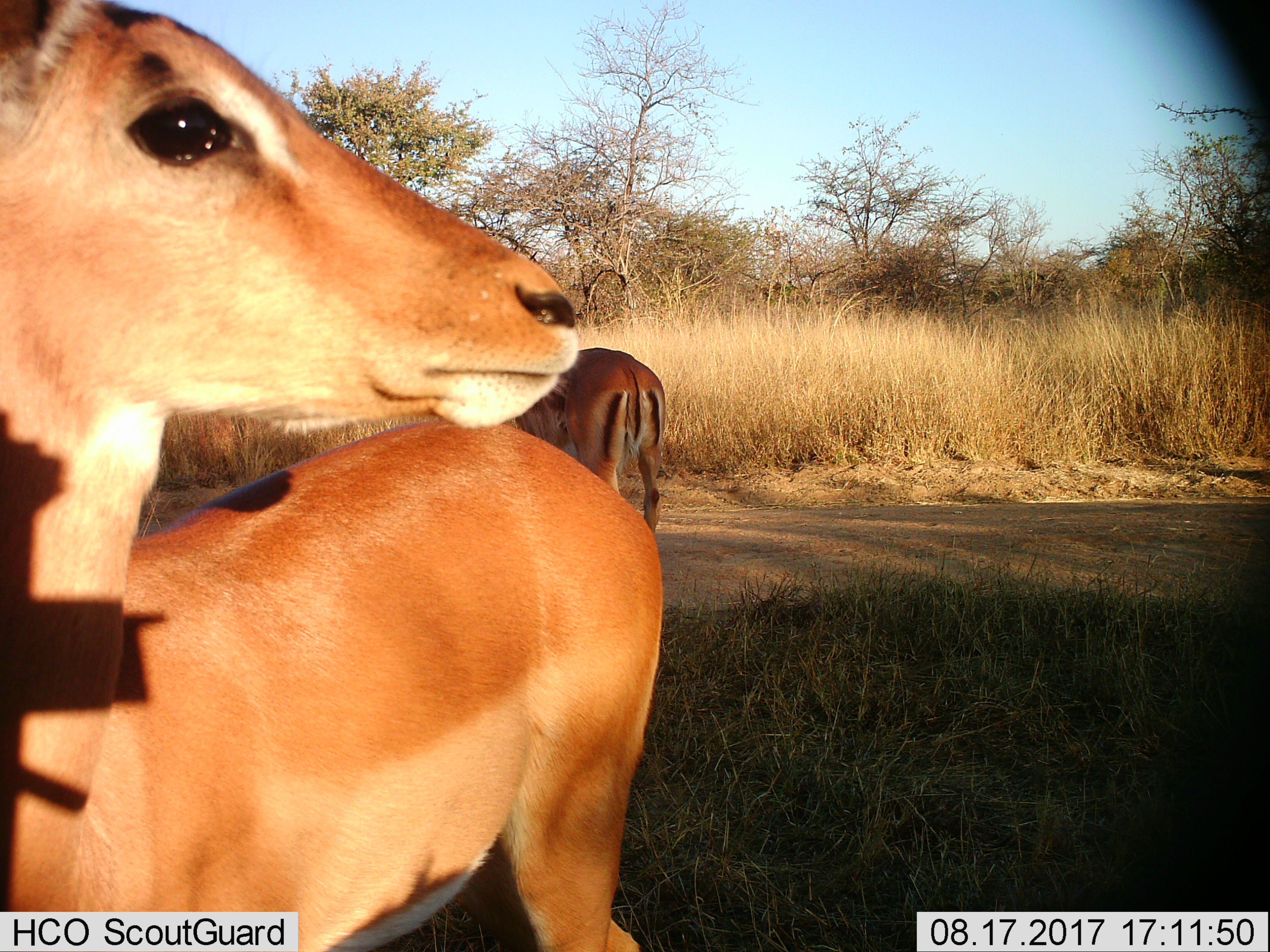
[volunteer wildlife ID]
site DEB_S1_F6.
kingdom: Animalia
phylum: Chordata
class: Mammalia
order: Artiodactyla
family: Bovidae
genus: Aepyceros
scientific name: Aepyceros melampus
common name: impala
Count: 2.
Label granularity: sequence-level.